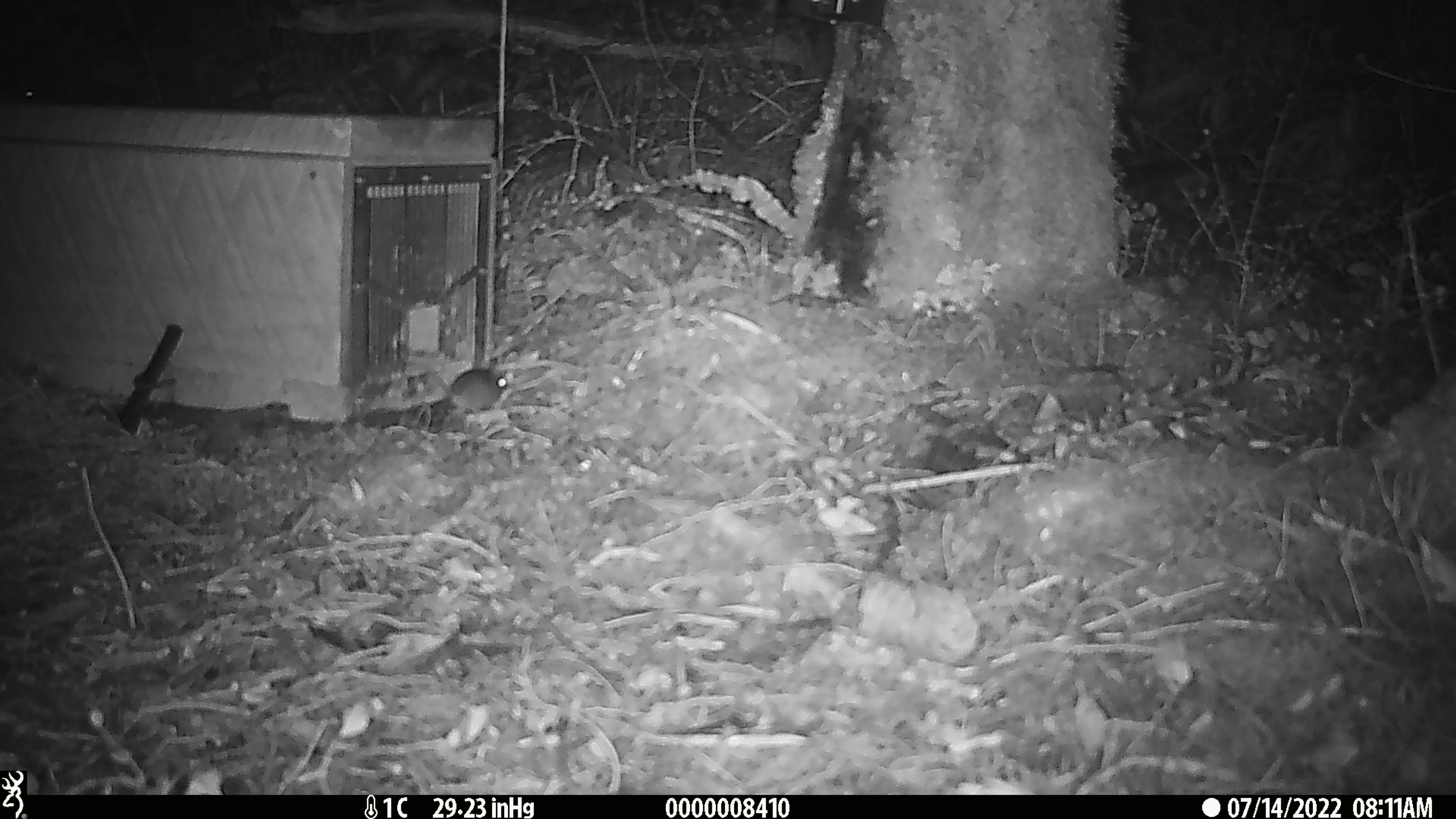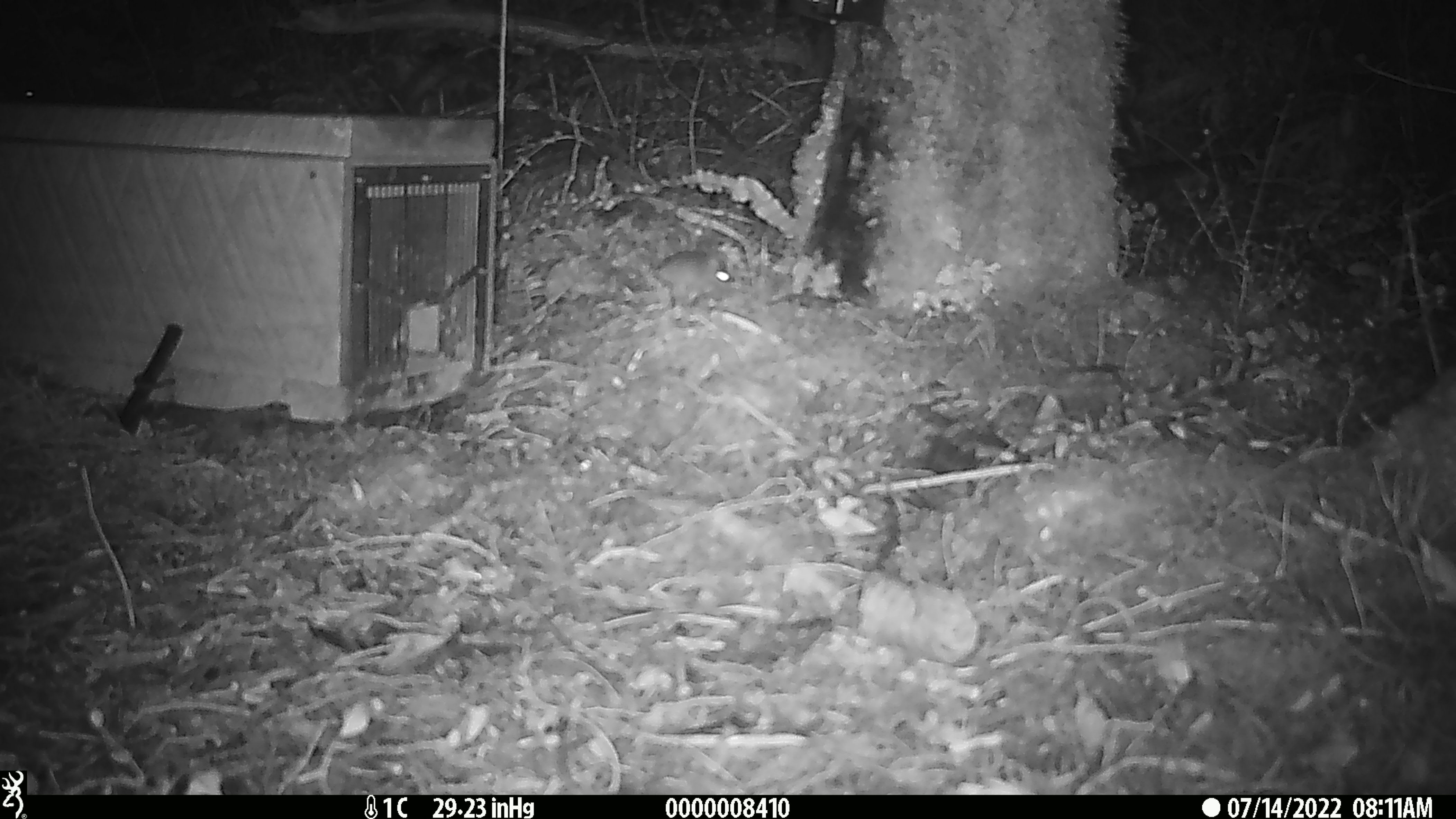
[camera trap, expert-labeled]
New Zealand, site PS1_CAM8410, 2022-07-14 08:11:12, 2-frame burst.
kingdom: Animalia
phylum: Chordata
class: Mammalia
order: Rodentia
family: Muridae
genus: Mus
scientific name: Mus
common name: mouse